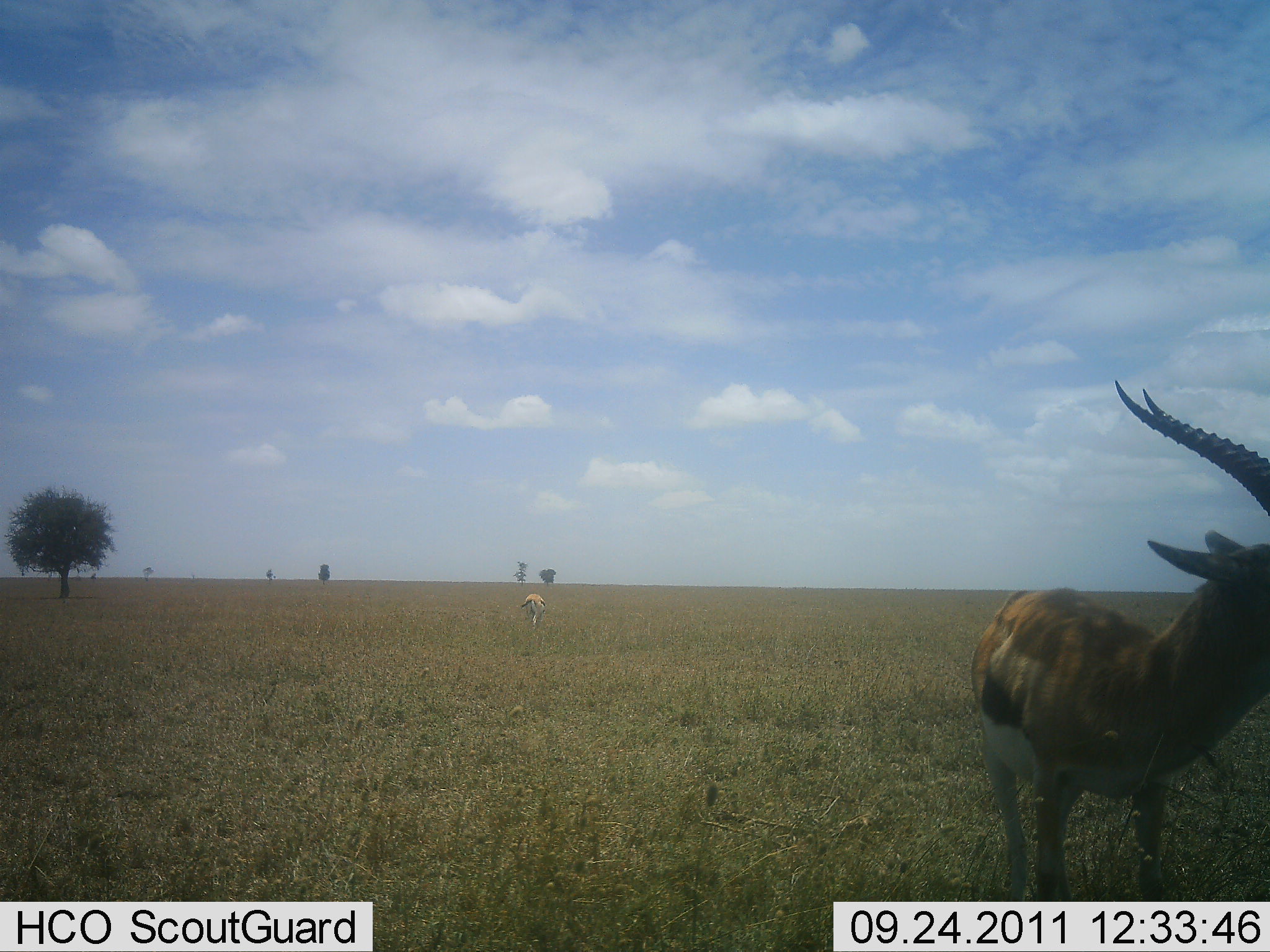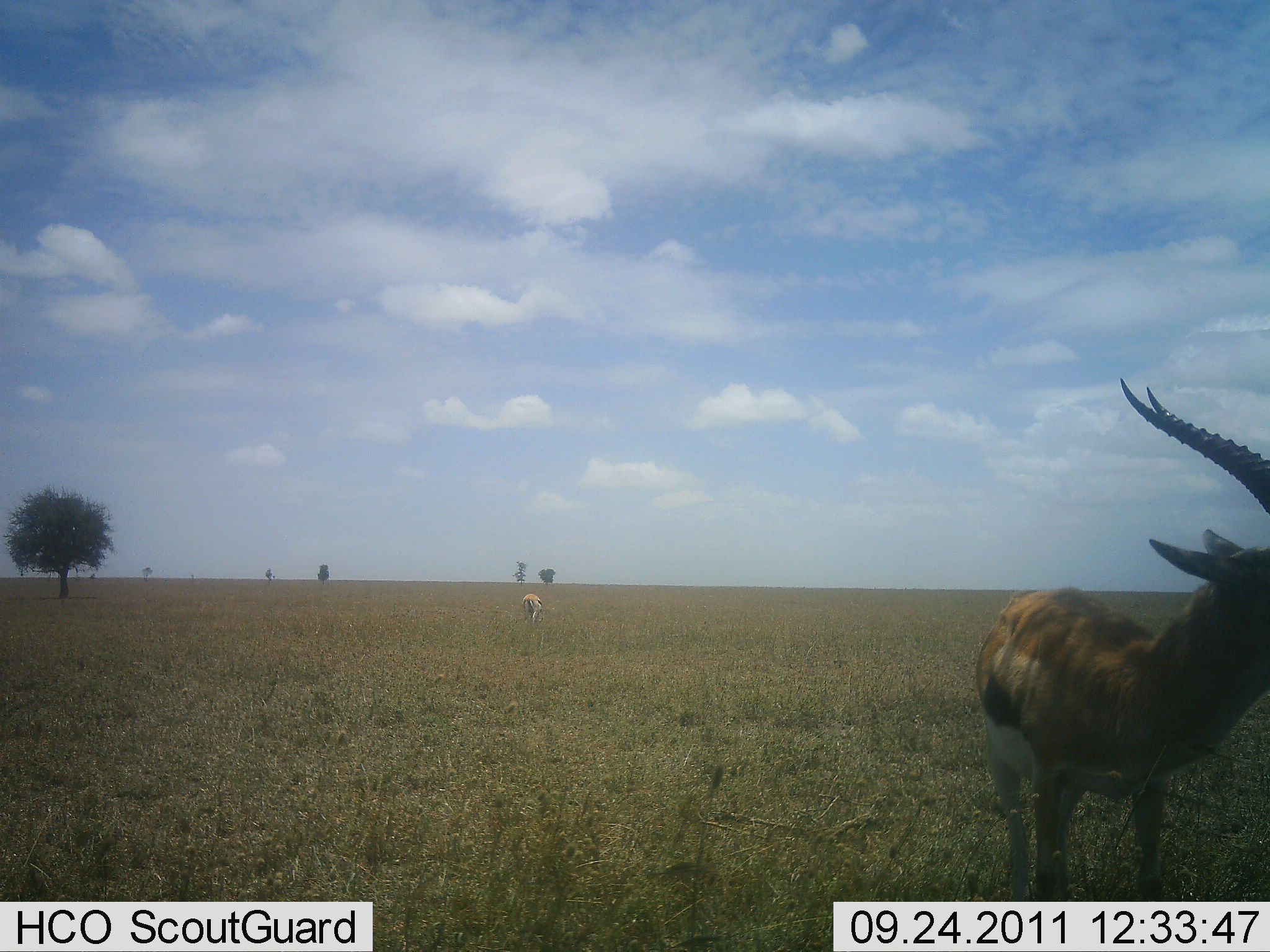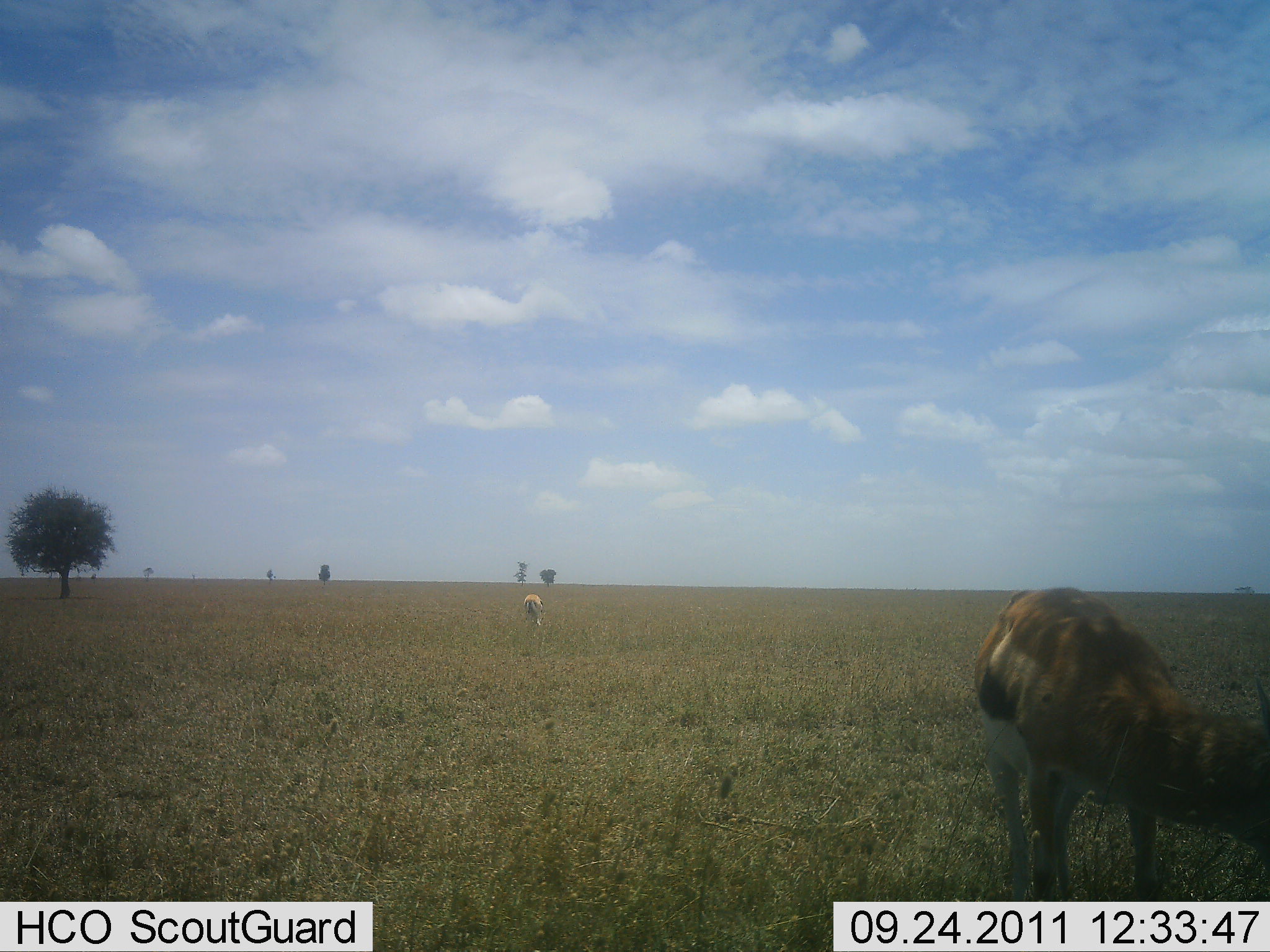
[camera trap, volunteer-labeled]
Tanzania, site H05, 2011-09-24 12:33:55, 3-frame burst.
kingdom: Animalia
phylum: Chordata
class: Mammalia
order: Artiodactyla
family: Bovidae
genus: Eudorcas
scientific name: Eudorcas thomsonii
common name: thomson's gazelle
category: gazellethomsons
Gazellethomsons (thomson's gazelle) (Eudorcas thomsonii), count 2. Behavior (volunteer vote fractions): standing 83%, resting 0%, moving 0%, interacting 0%. Young present (vote fraction): 0%. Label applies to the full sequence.